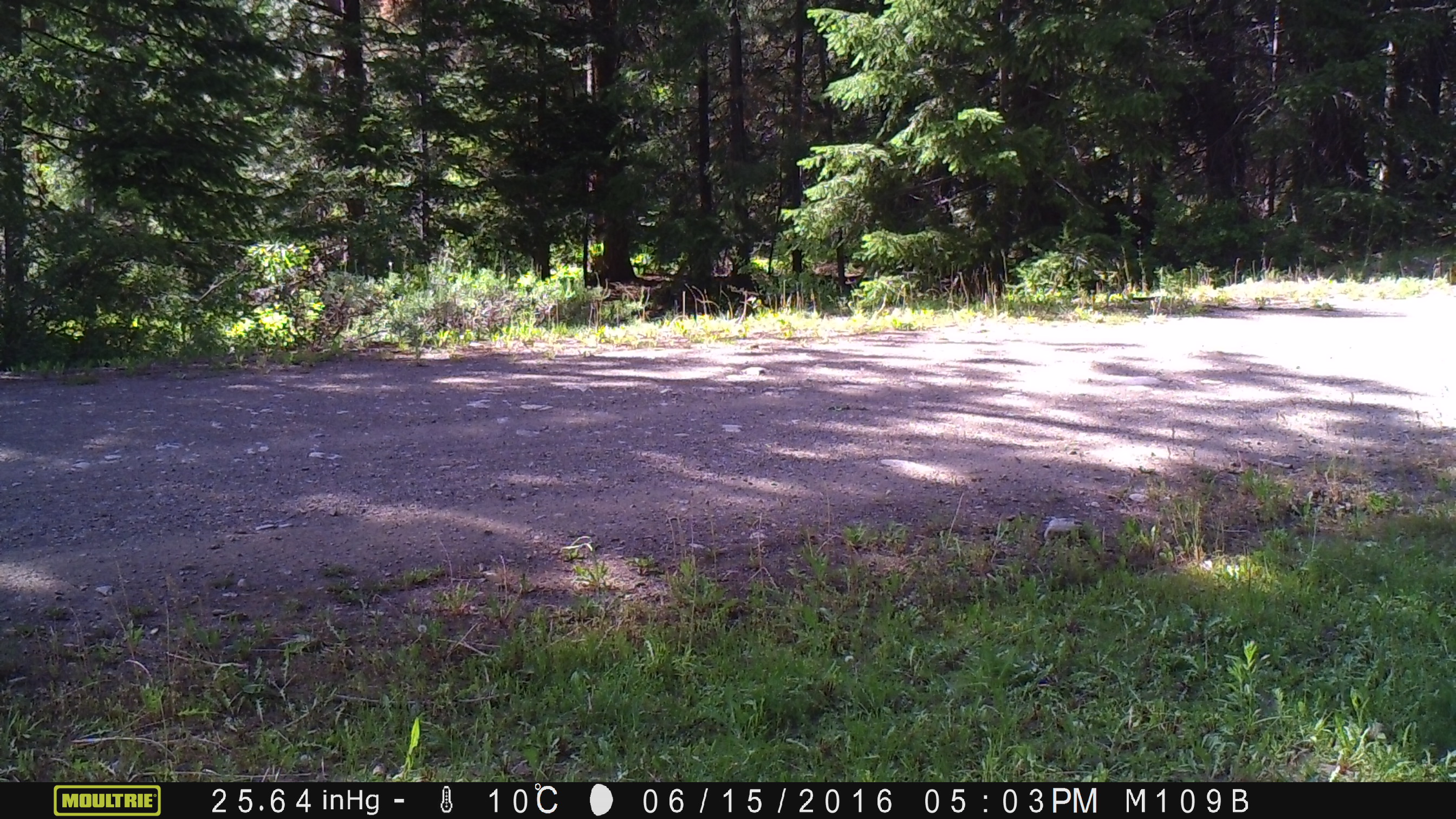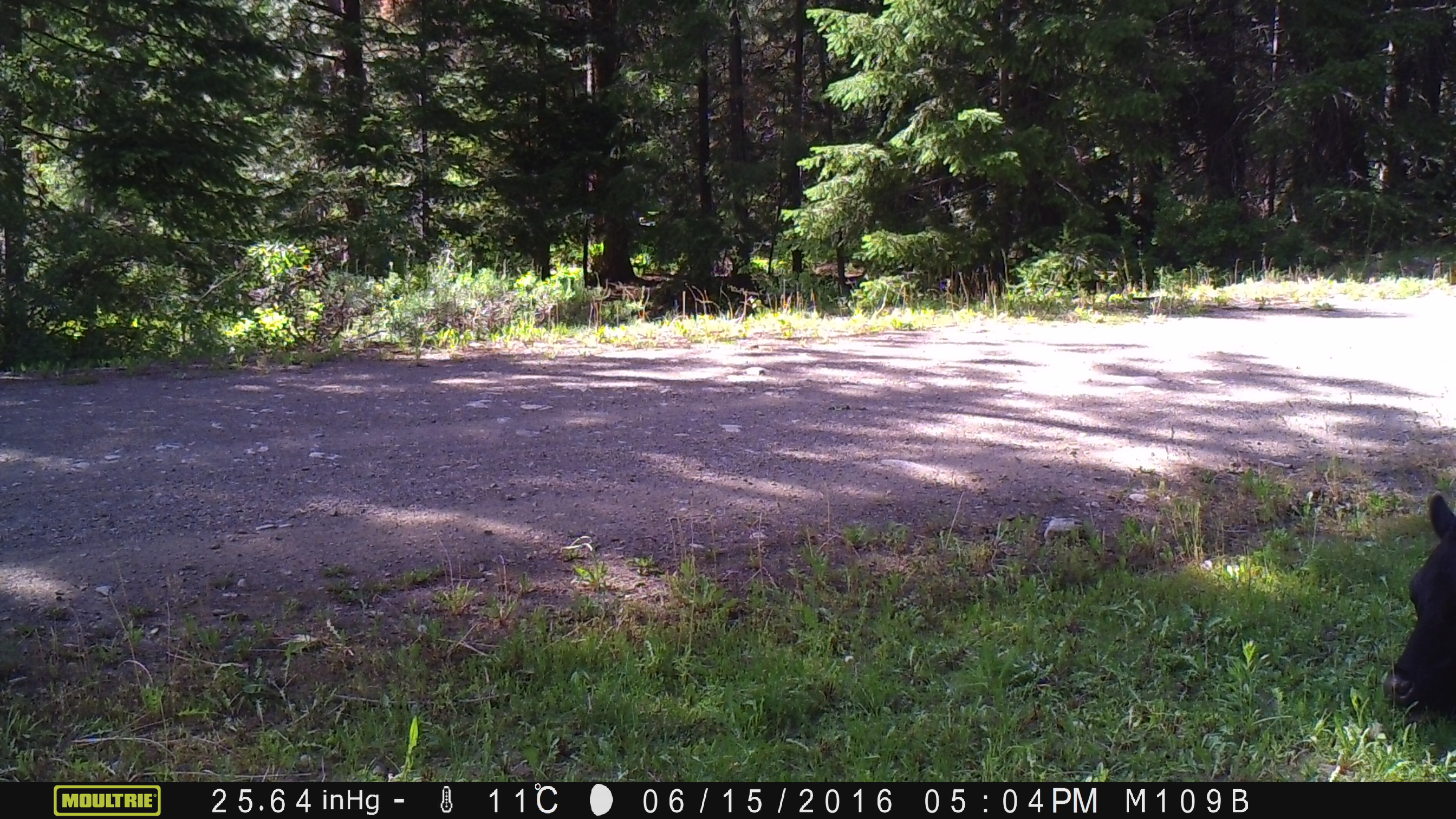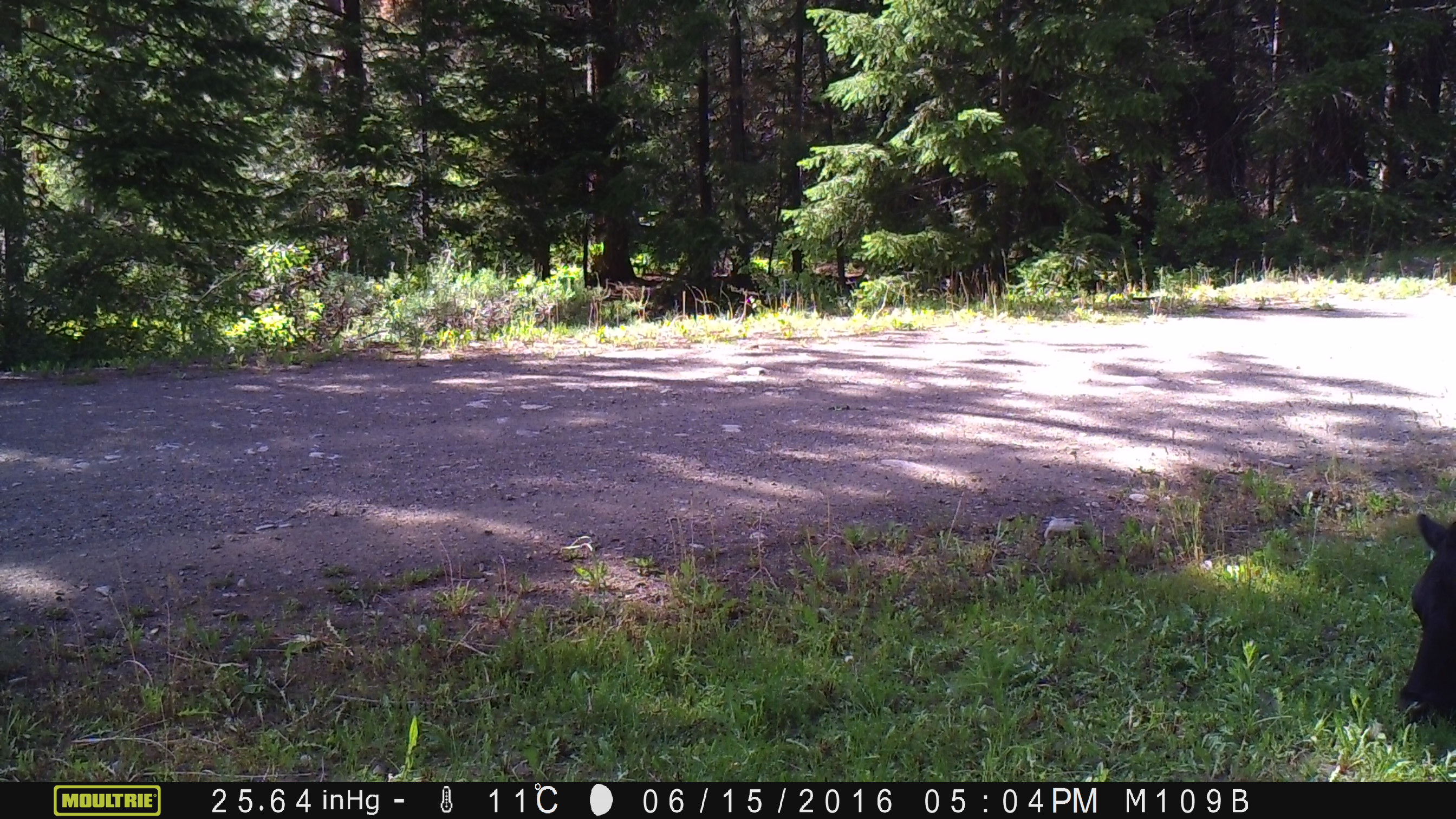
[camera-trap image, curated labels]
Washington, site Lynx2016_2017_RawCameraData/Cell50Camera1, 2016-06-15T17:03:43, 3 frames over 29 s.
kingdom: Animalia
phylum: Chordata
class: Mammalia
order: Artiodactyla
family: Bovidae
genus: Bos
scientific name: Bos taurus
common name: domestic cattle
Domestic cattle (Bos taurus). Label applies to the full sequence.